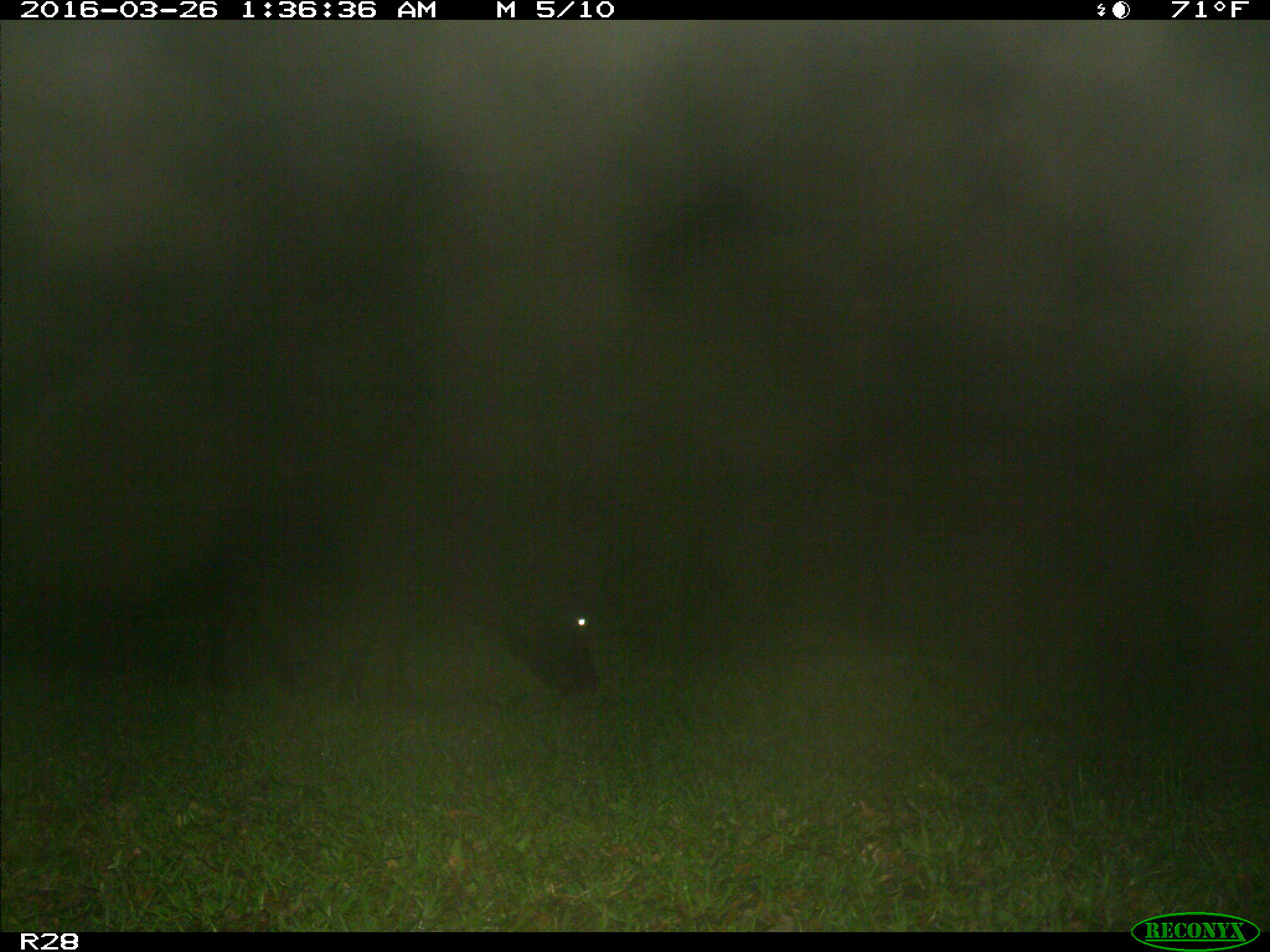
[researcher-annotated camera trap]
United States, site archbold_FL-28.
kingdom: Animalia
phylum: Chordata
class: Mammalia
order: Artiodactyla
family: Bovidae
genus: Bos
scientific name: Bos taurus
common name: domestic cow